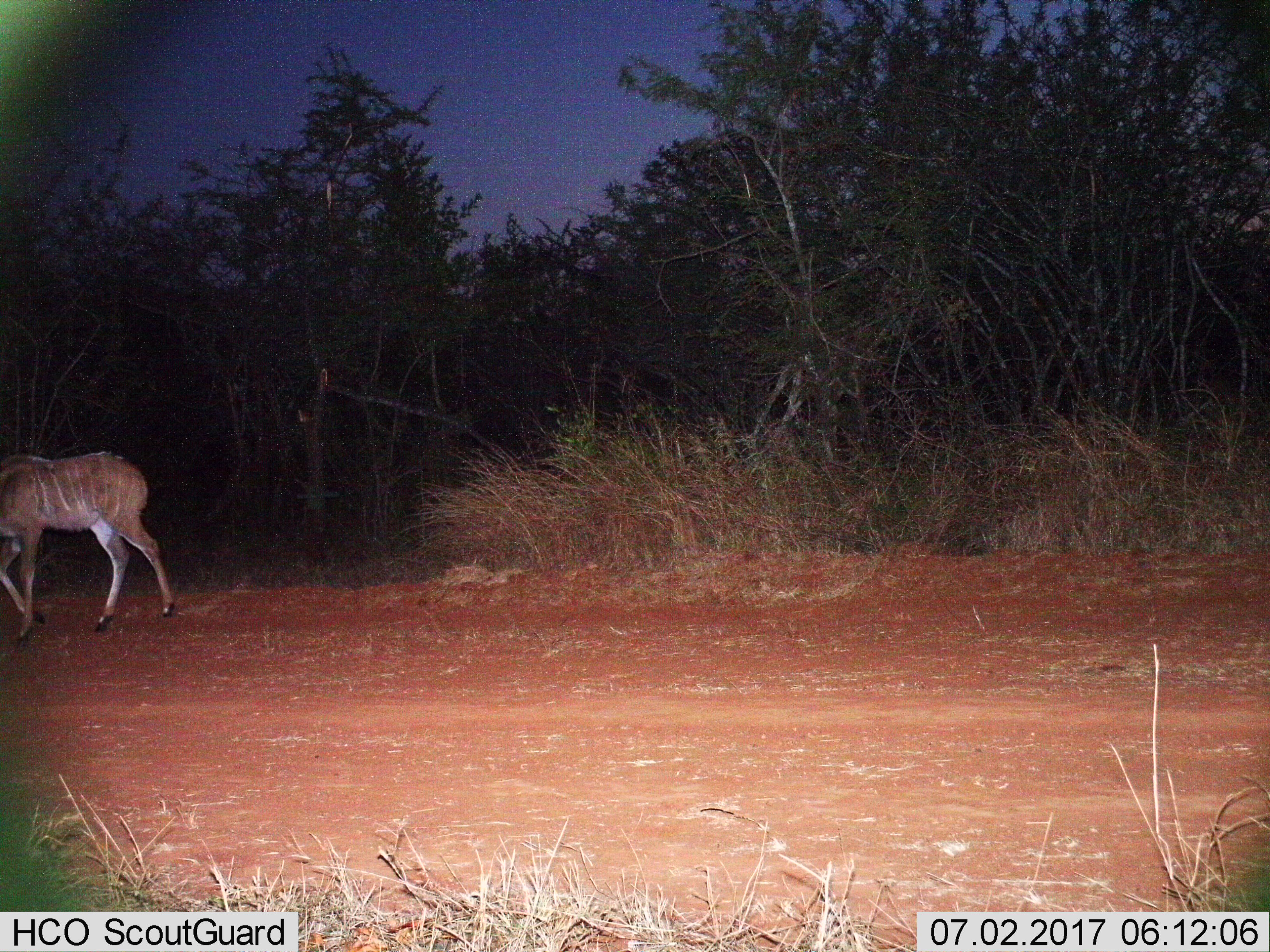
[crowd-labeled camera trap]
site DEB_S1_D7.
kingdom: Animalia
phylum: Chordata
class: Mammalia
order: Artiodactyla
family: Bovidae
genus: Tragelaphus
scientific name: Tragelaphus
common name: kudu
Kudu (Tragelaphus), count 1. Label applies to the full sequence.